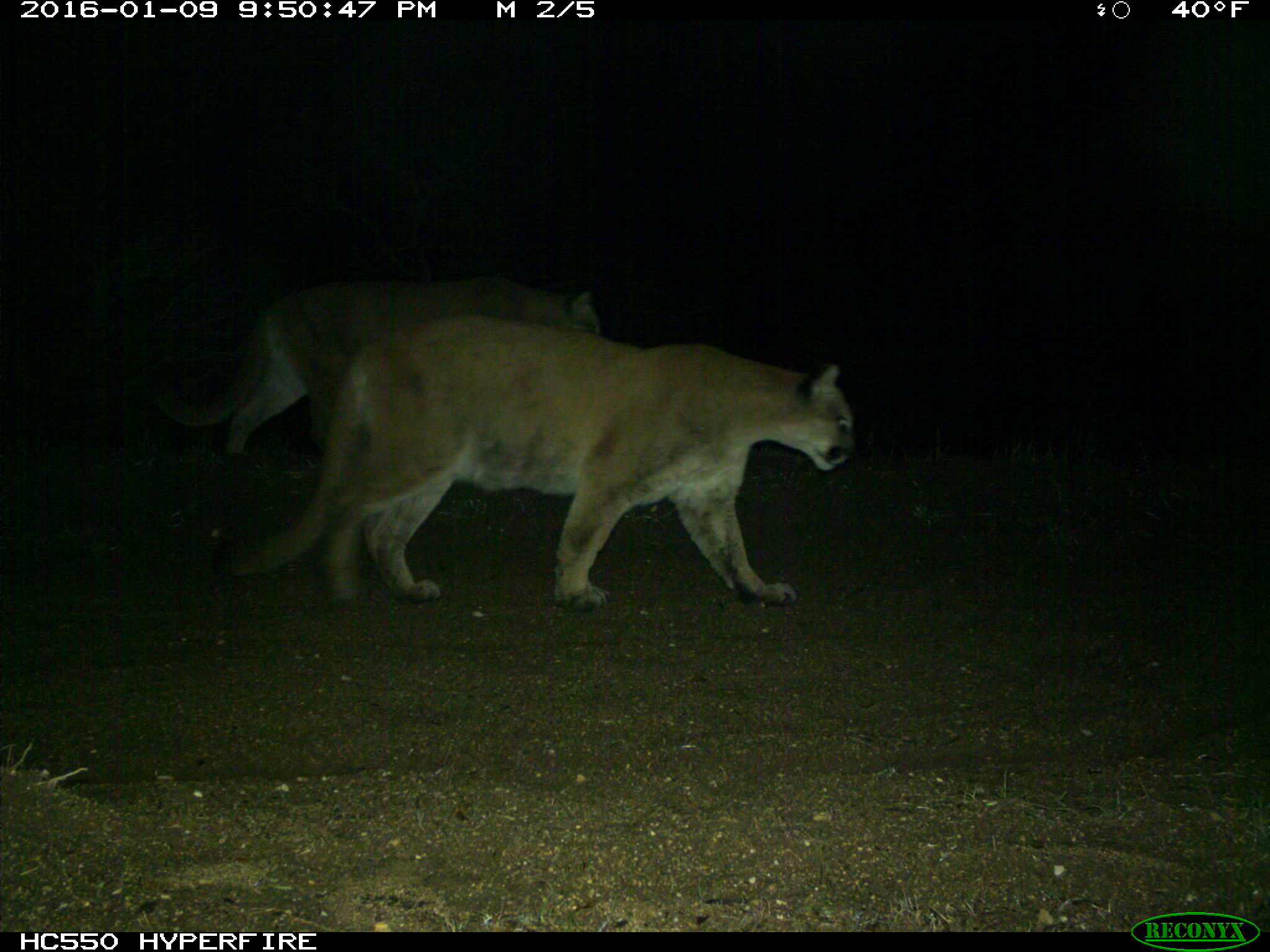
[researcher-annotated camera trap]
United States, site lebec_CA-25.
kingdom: Animalia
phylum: Chordata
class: Mammalia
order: Carnivora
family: Felidae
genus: Puma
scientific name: Puma concolor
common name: mountain lion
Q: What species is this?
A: Puma concolor (mountain lion).